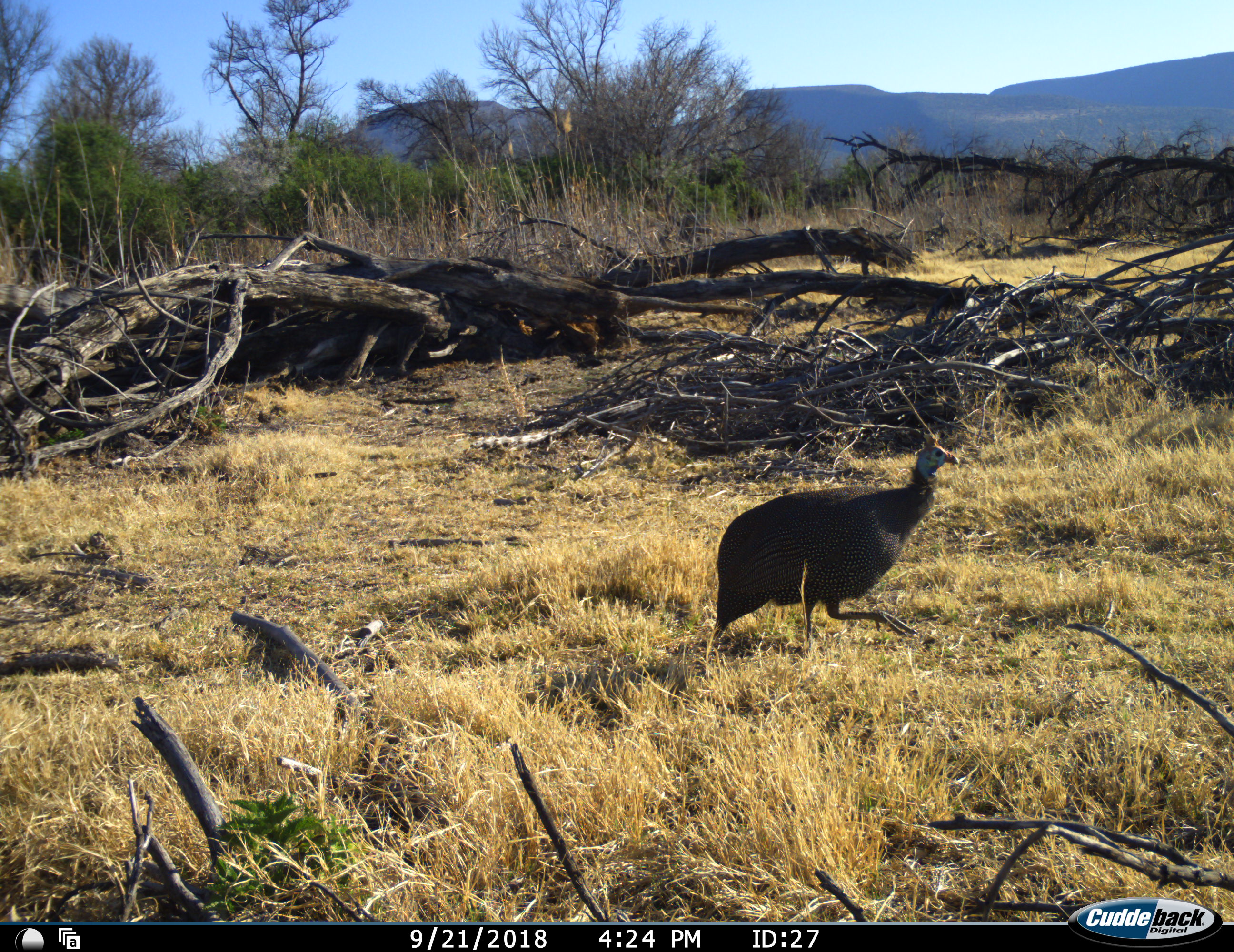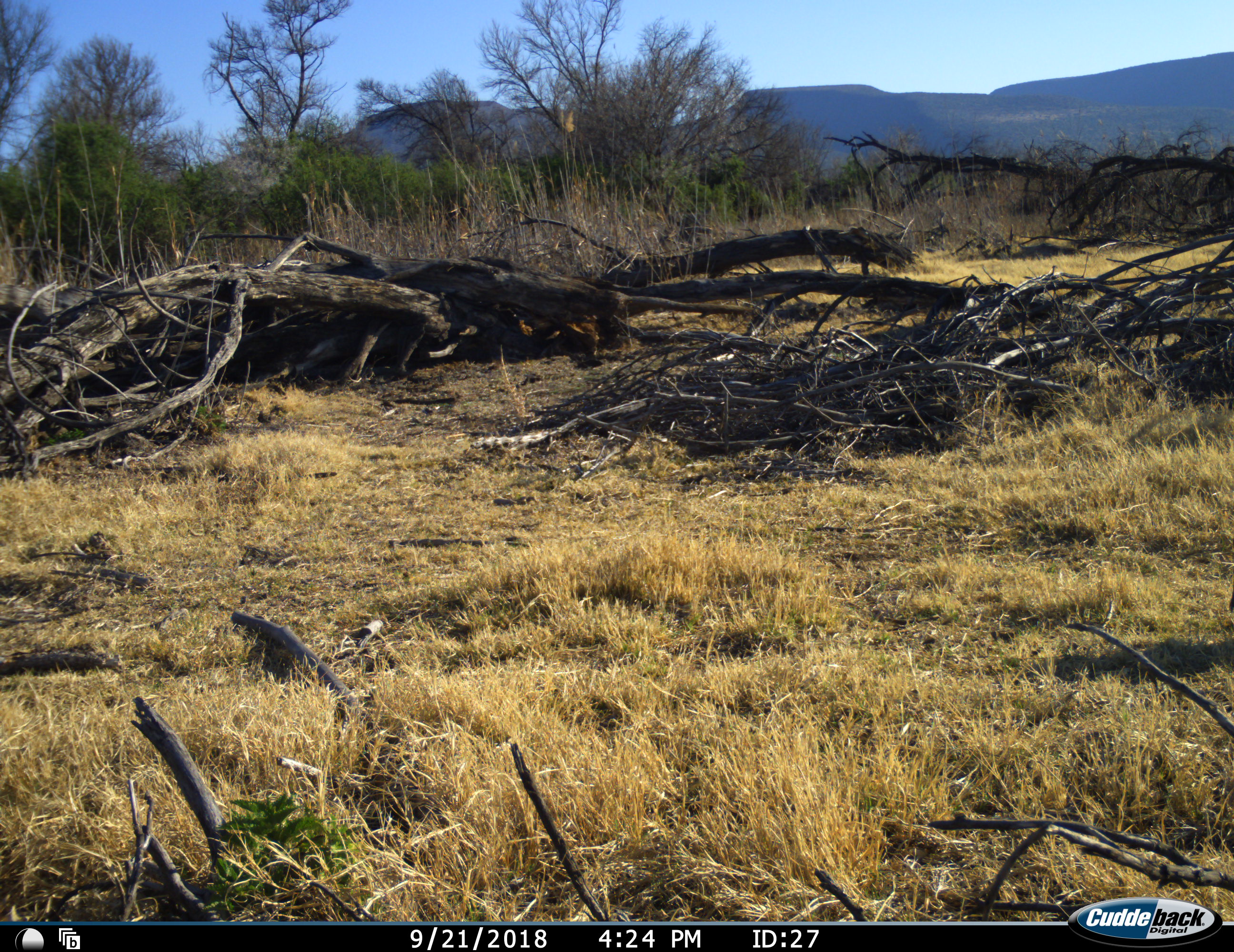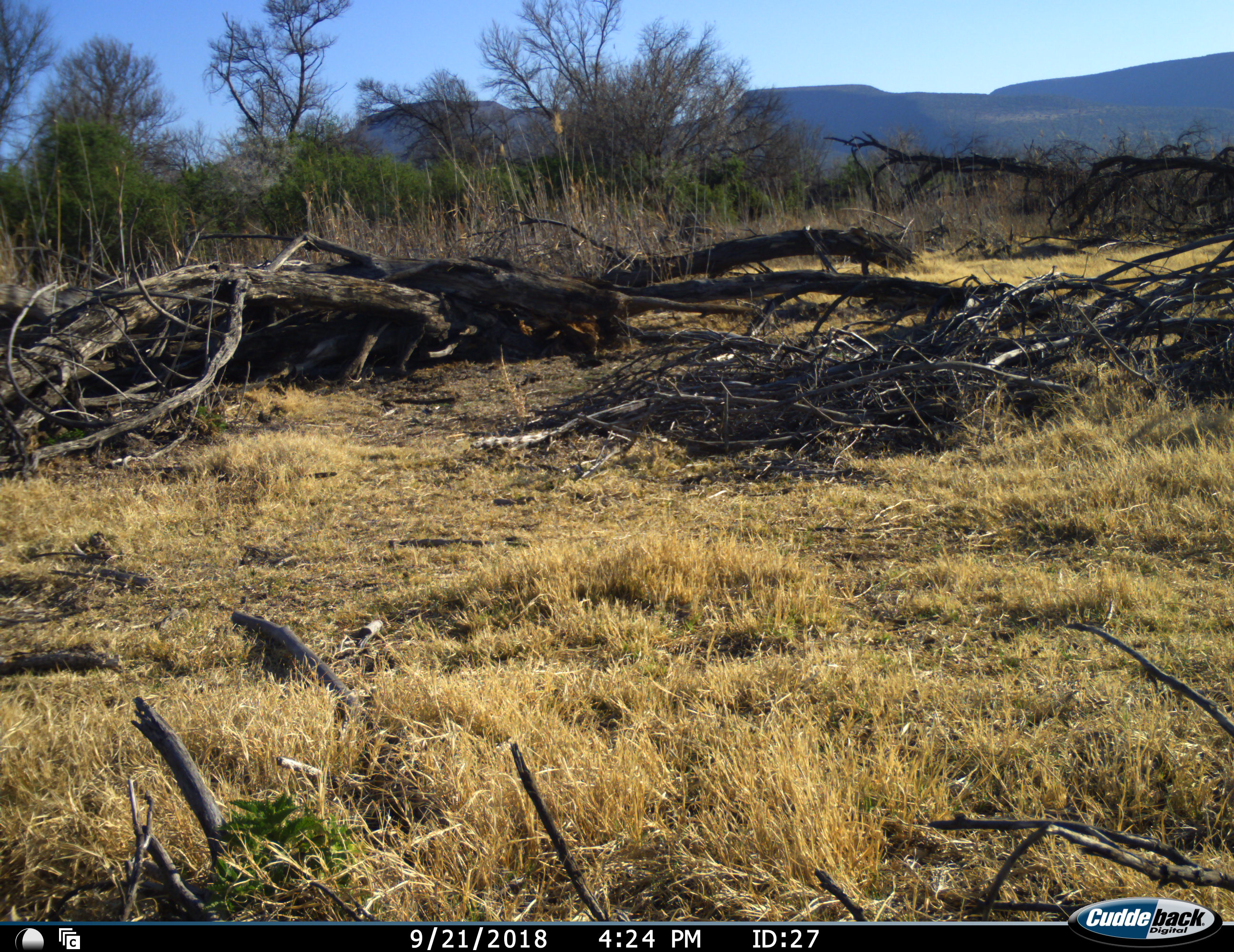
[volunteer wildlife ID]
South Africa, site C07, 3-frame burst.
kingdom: Animalia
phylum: Chordata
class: Aves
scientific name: Aves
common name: bird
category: birdother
Birdother (bird) (Aves), count 1. Behavior (volunteer vote fractions): standing 0%, resting 0%, moving 100%, interacting 0%. Young present (vote fraction): 0%. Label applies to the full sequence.